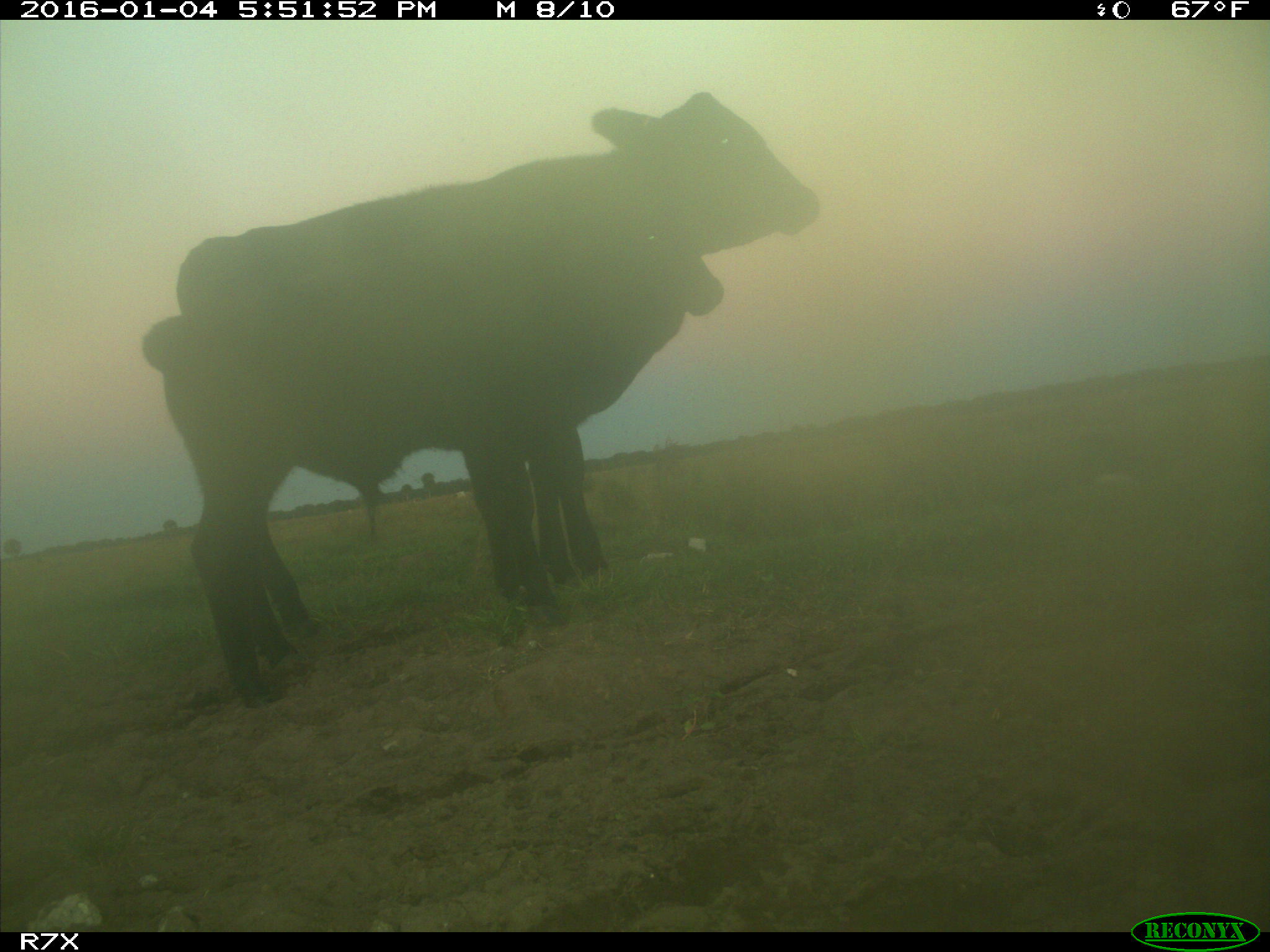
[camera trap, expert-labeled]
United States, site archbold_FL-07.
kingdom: Animalia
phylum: Chordata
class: Mammalia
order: Artiodactyla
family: Bovidae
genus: Bos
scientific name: Bos taurus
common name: domestic cow